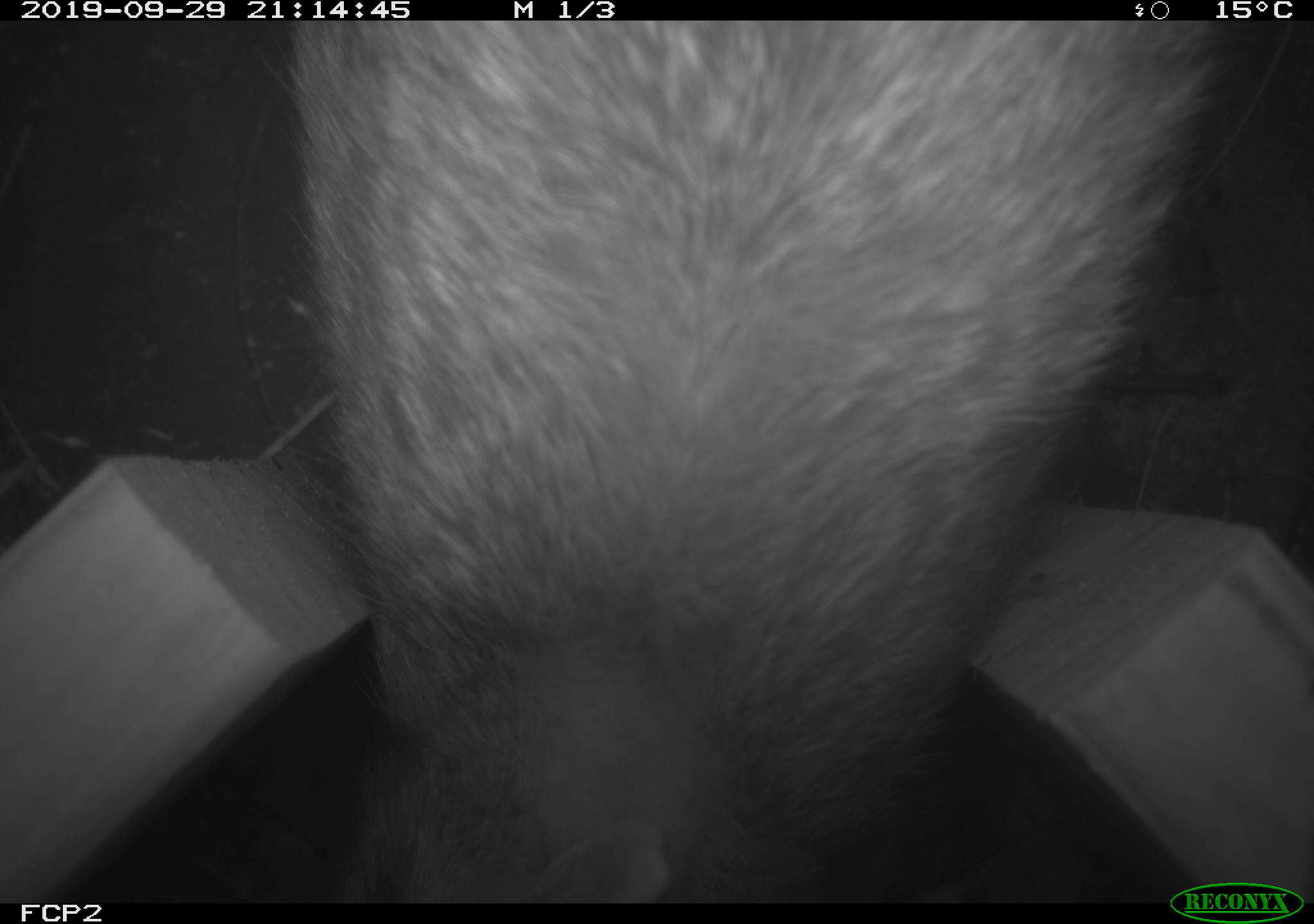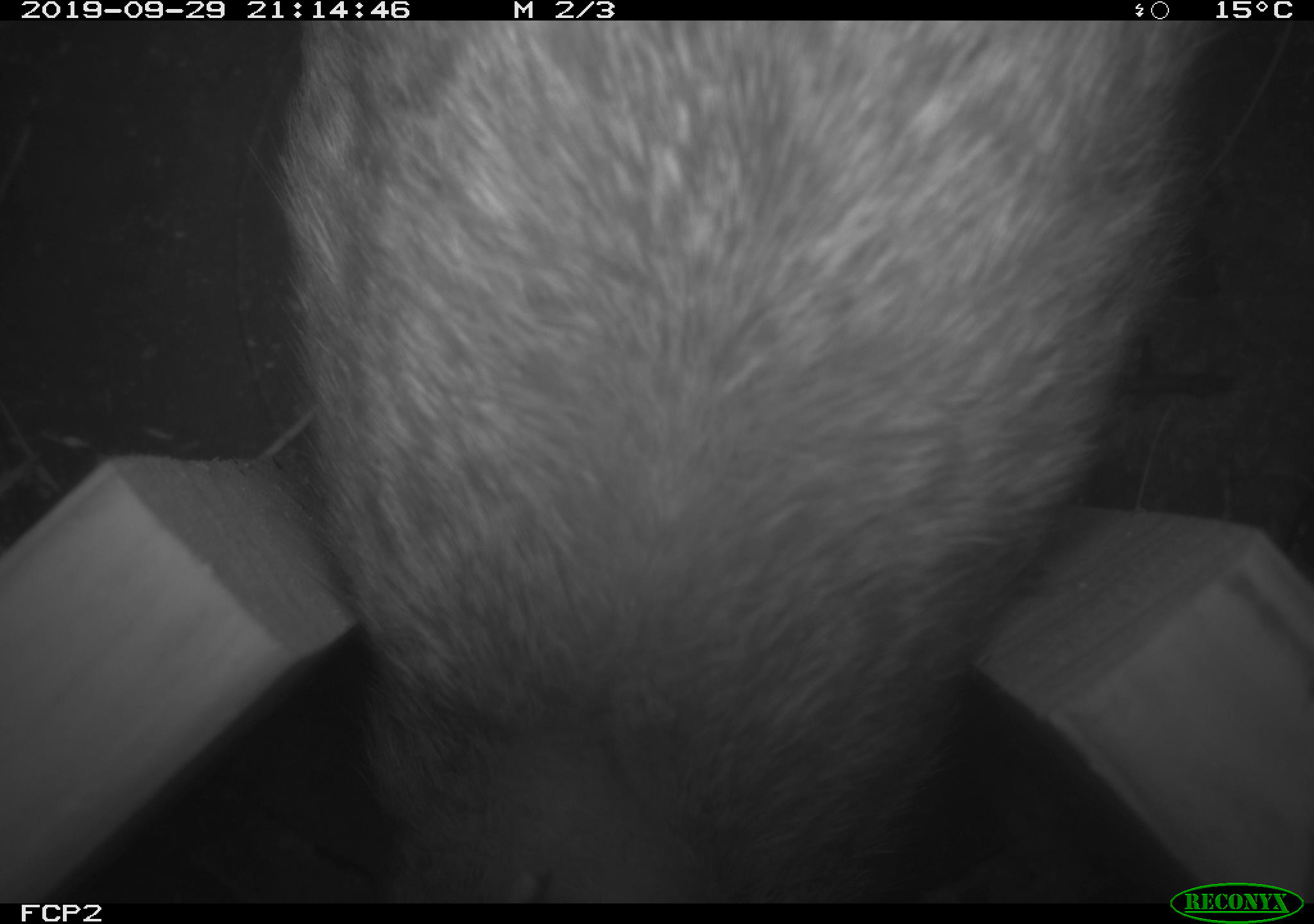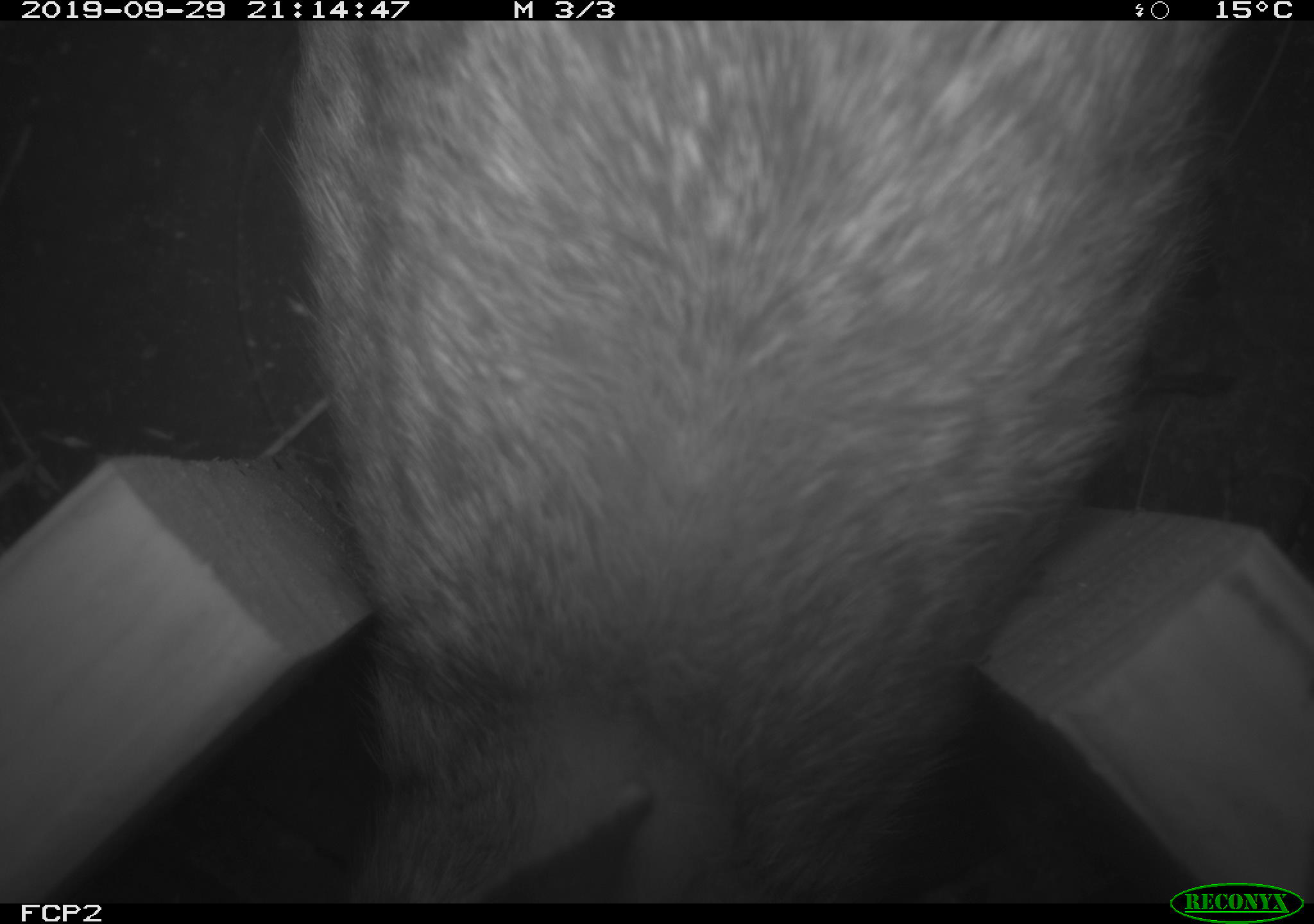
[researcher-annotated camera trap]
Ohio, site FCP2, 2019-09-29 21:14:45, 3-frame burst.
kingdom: Animalia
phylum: Chordata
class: Mammalia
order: Lagomorpha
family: Leporidae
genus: Sylvilagus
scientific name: Sylvilagus floridanus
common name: eastern cottontail